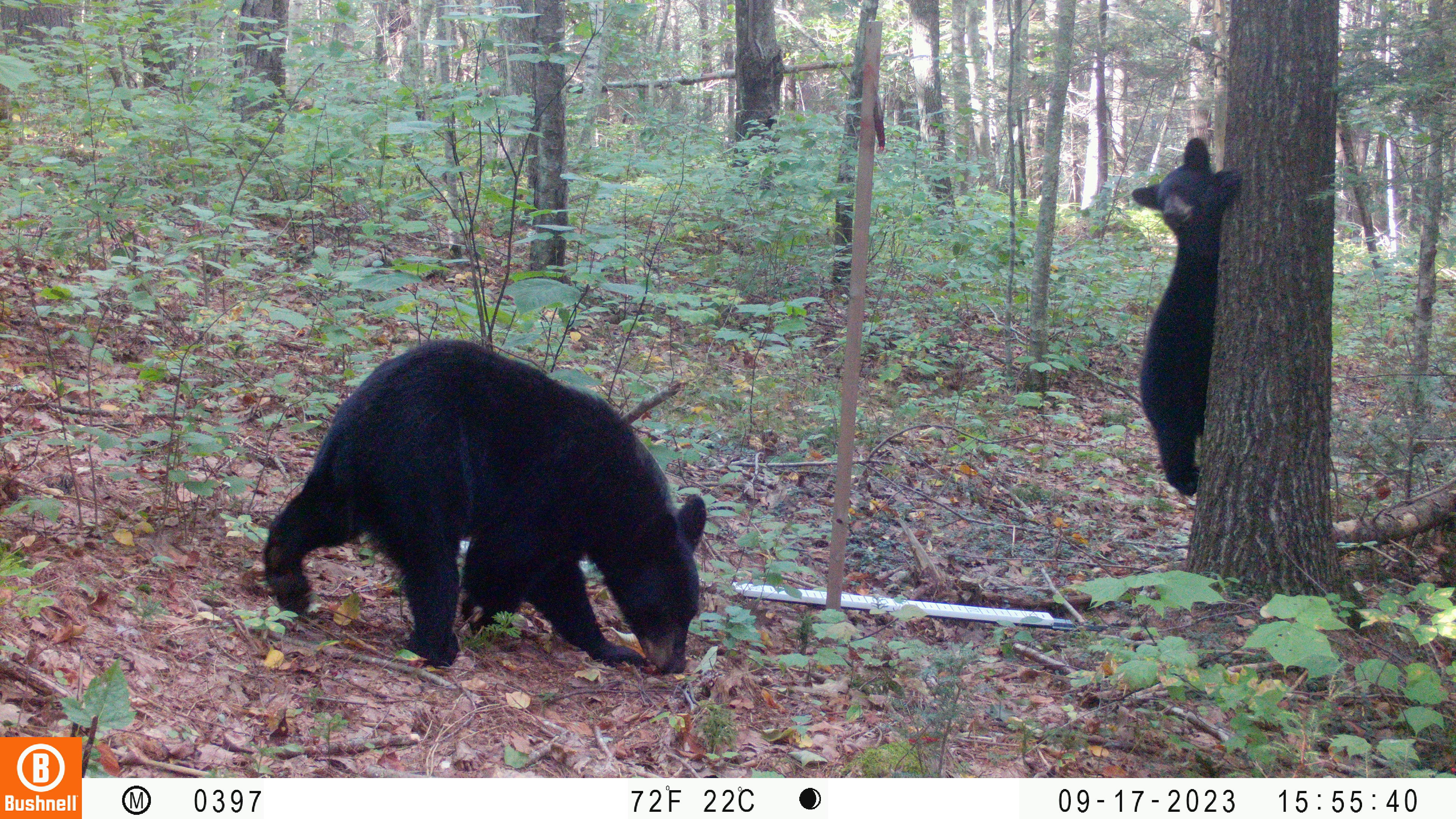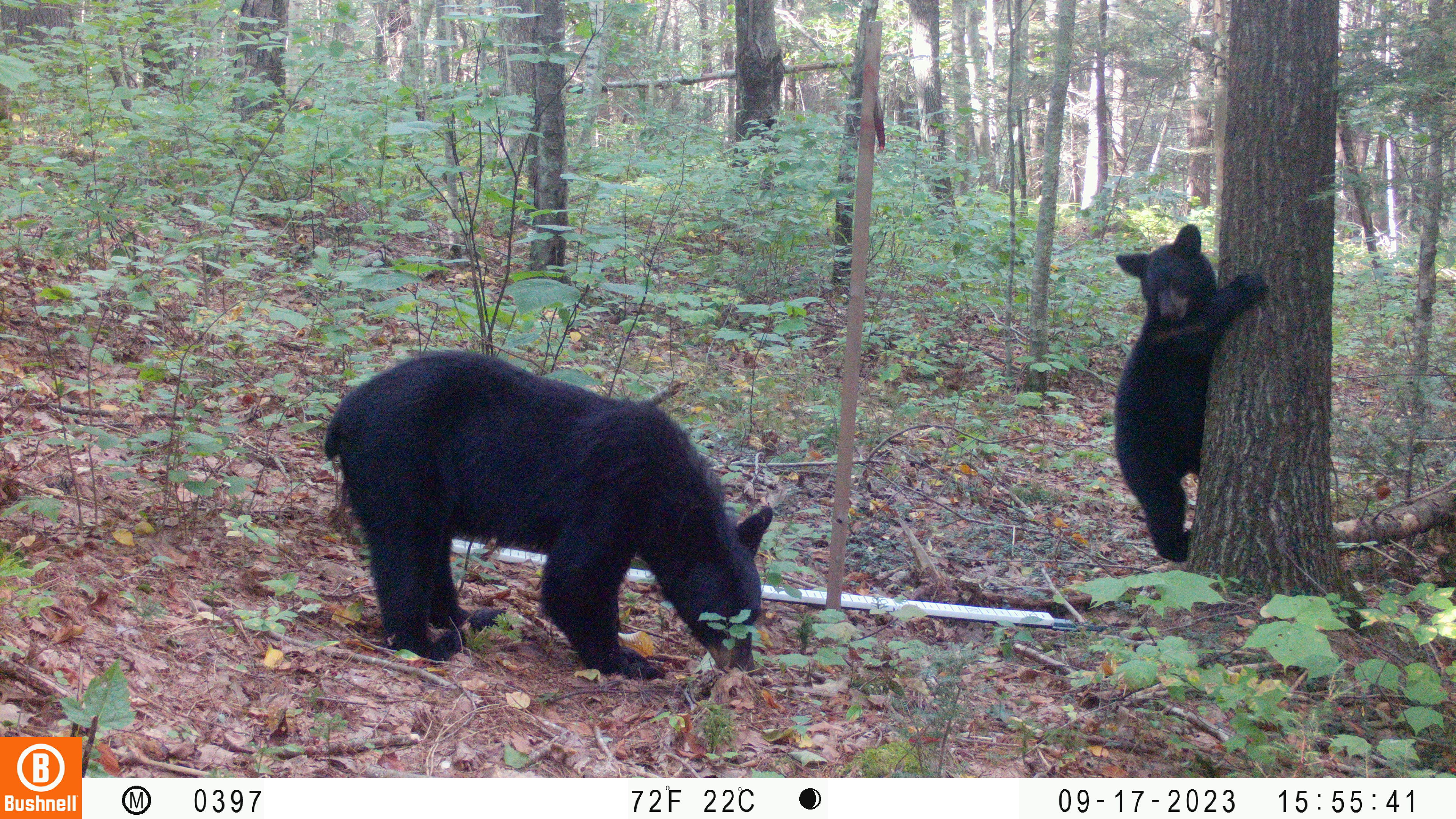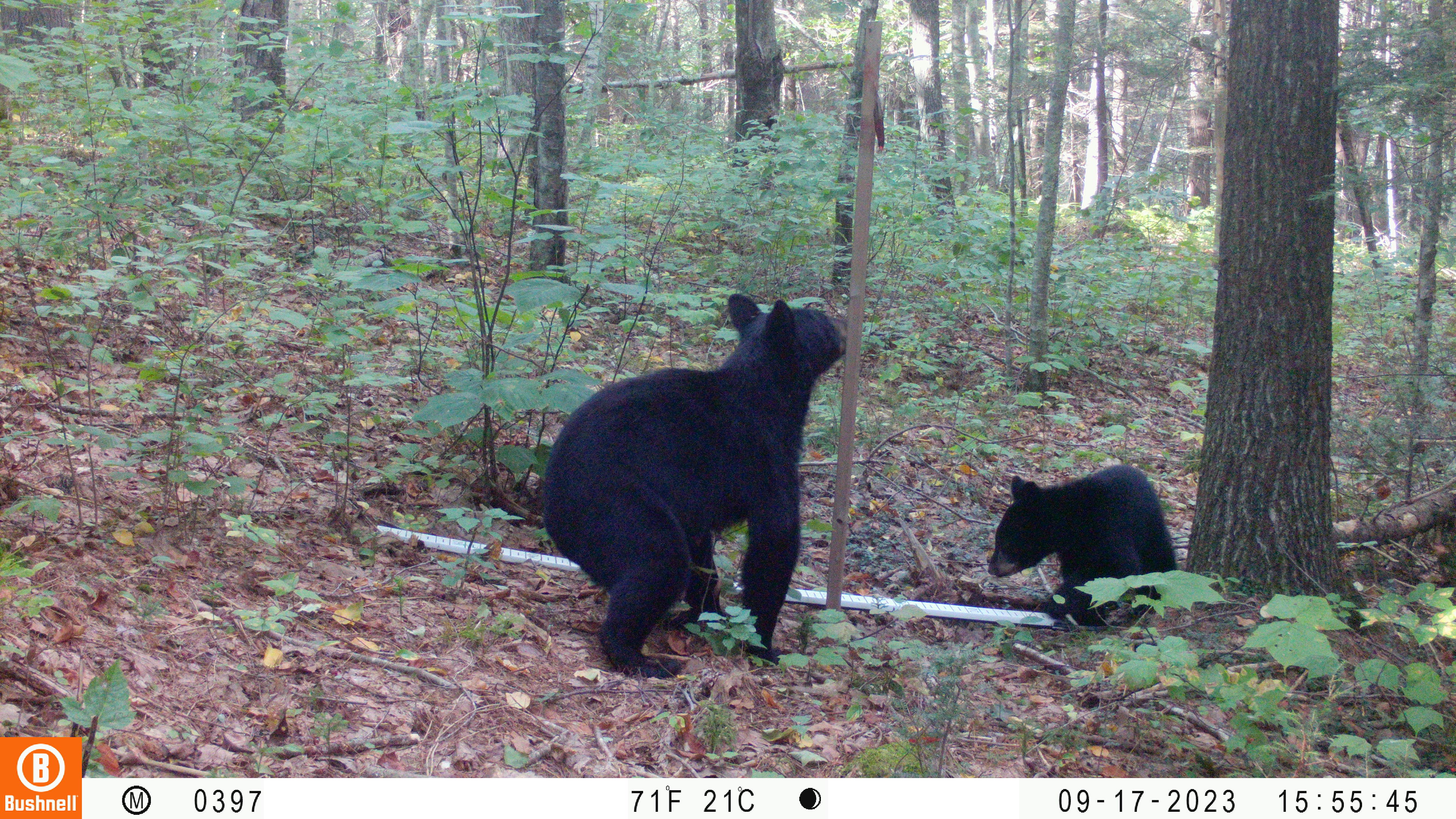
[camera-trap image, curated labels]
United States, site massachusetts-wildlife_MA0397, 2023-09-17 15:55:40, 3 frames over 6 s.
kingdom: Animalia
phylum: Chordata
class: Mammalia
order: Carnivora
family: Ursidae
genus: Ursus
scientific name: Ursus americanus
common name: black bear